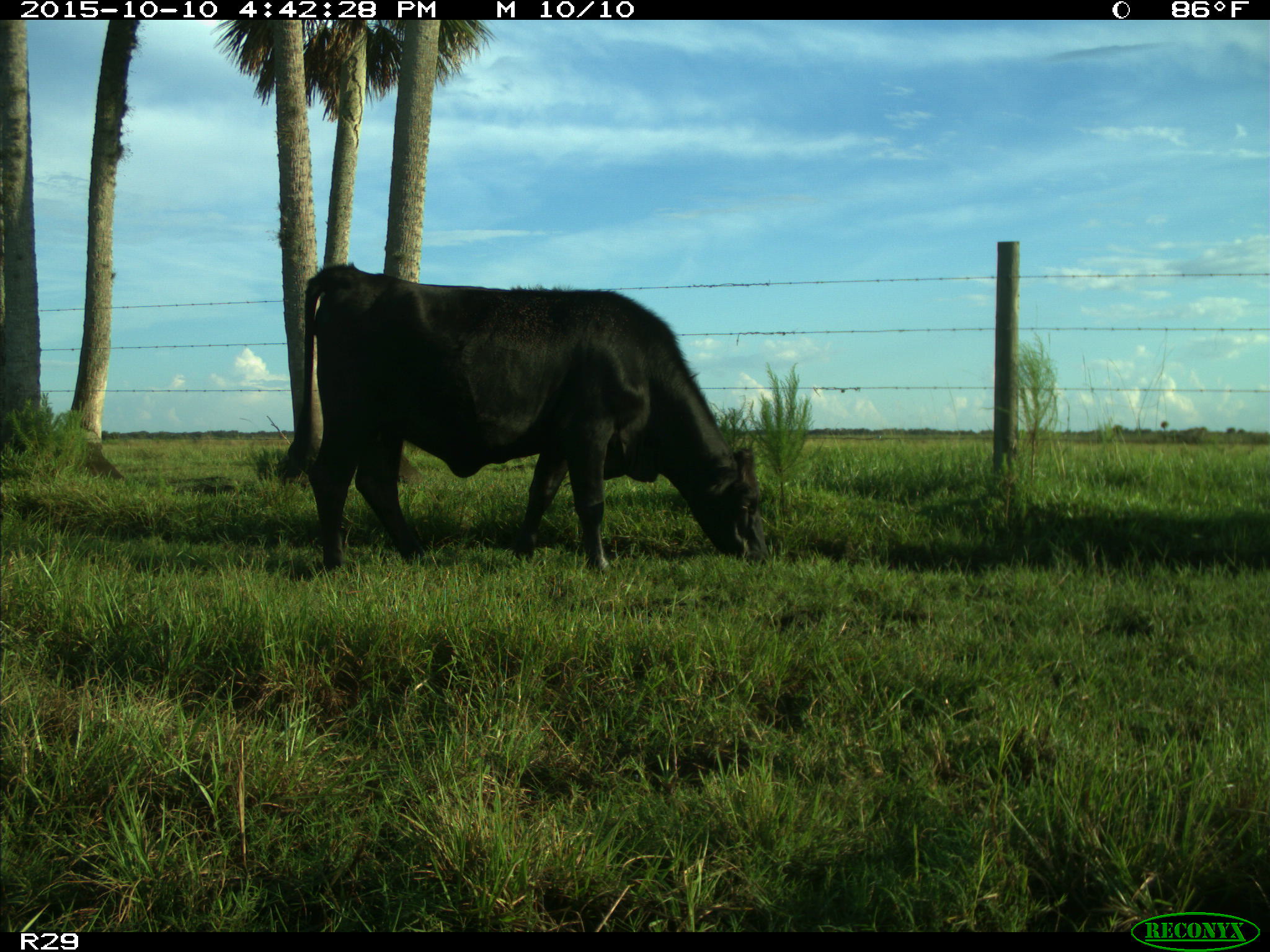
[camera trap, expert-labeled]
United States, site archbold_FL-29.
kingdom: Animalia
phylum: Chordata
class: Mammalia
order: Artiodactyla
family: Bovidae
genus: Bos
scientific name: Bos taurus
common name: domestic cow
Bos taurus (domestic cow).